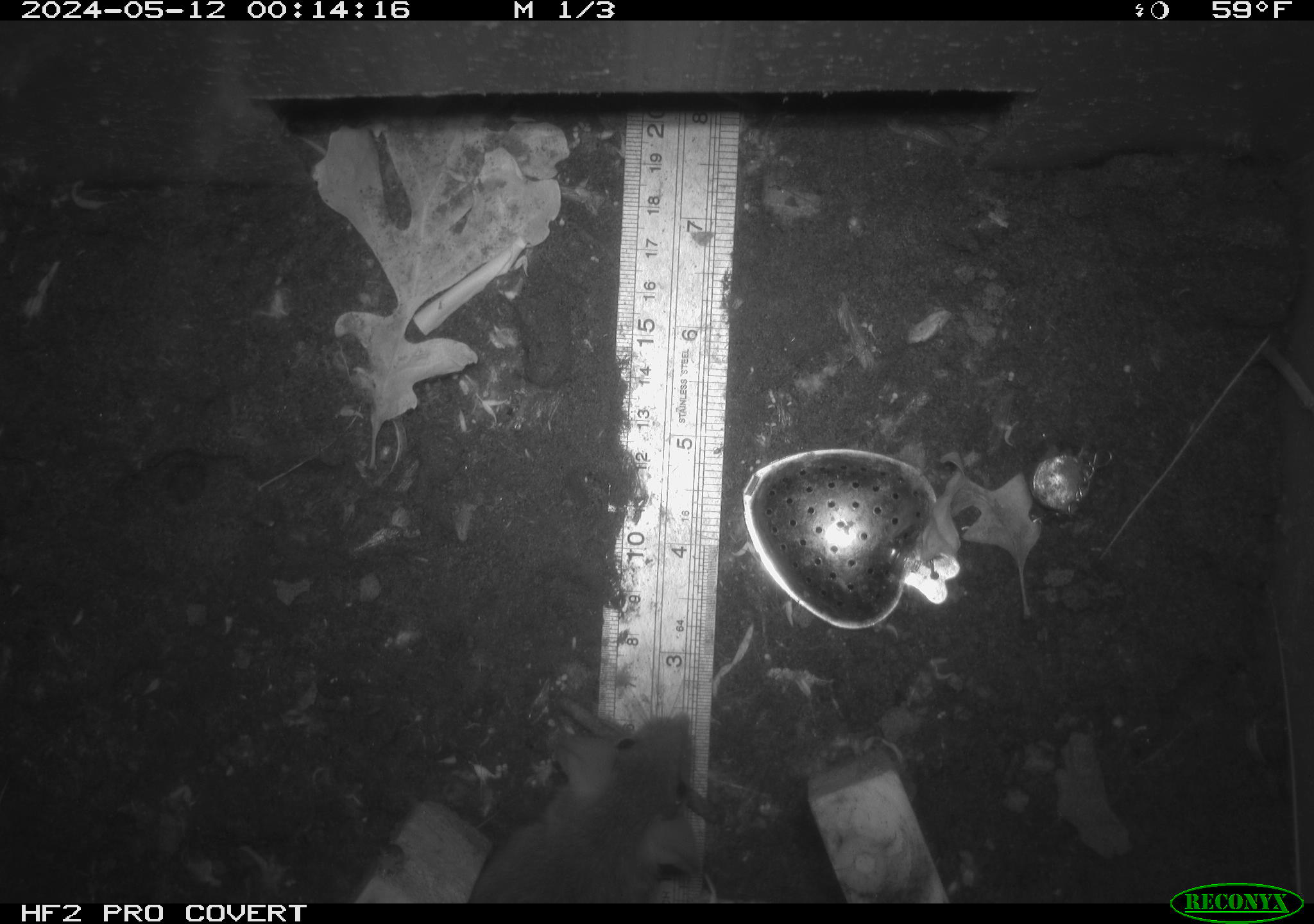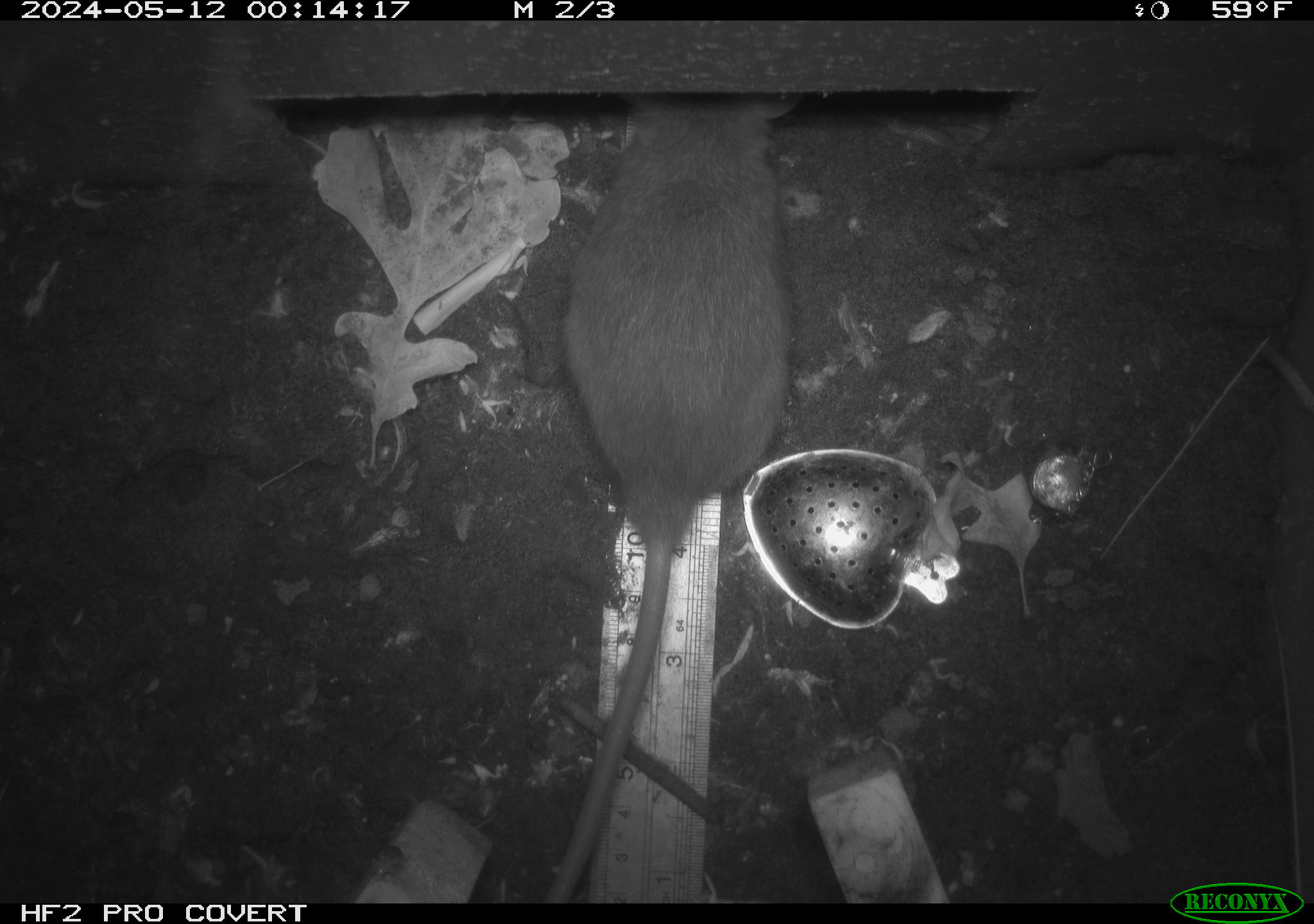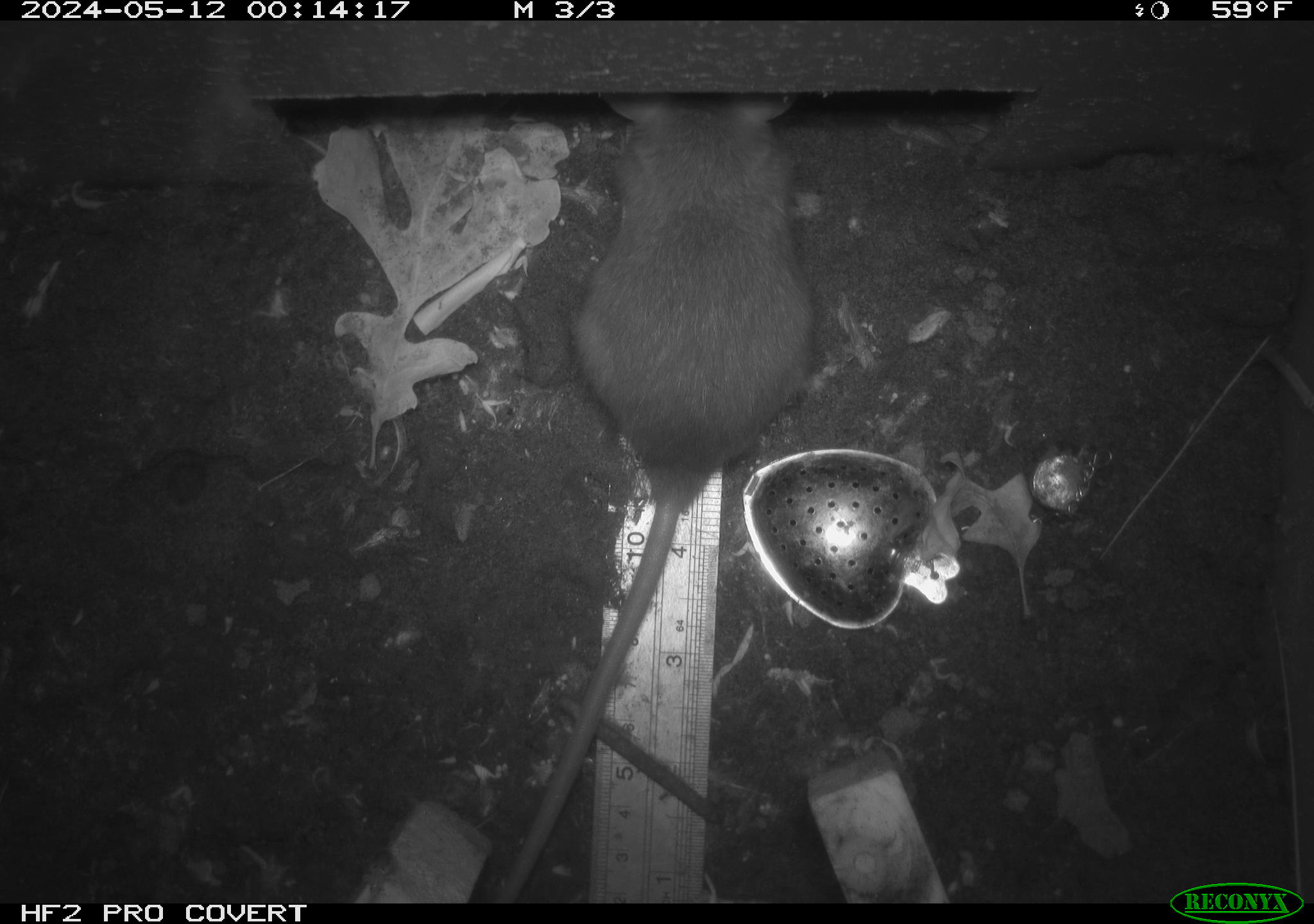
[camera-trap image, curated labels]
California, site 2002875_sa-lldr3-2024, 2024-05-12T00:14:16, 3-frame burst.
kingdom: Animalia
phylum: Chordata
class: Mammalia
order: Rodentia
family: Muridae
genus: Rattus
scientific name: Rattus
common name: rat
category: rattus species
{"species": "rattus species (rat) (Rattus)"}